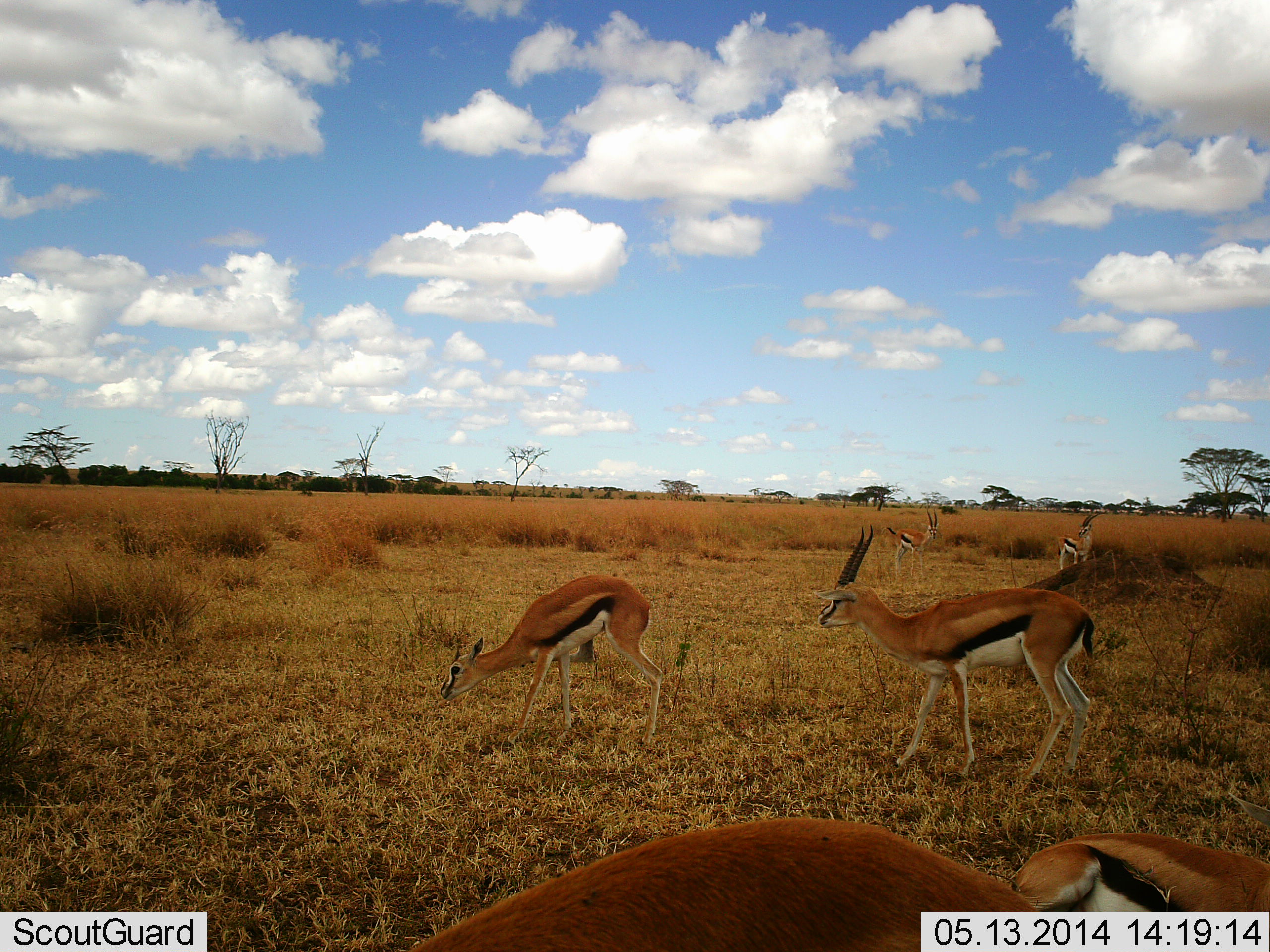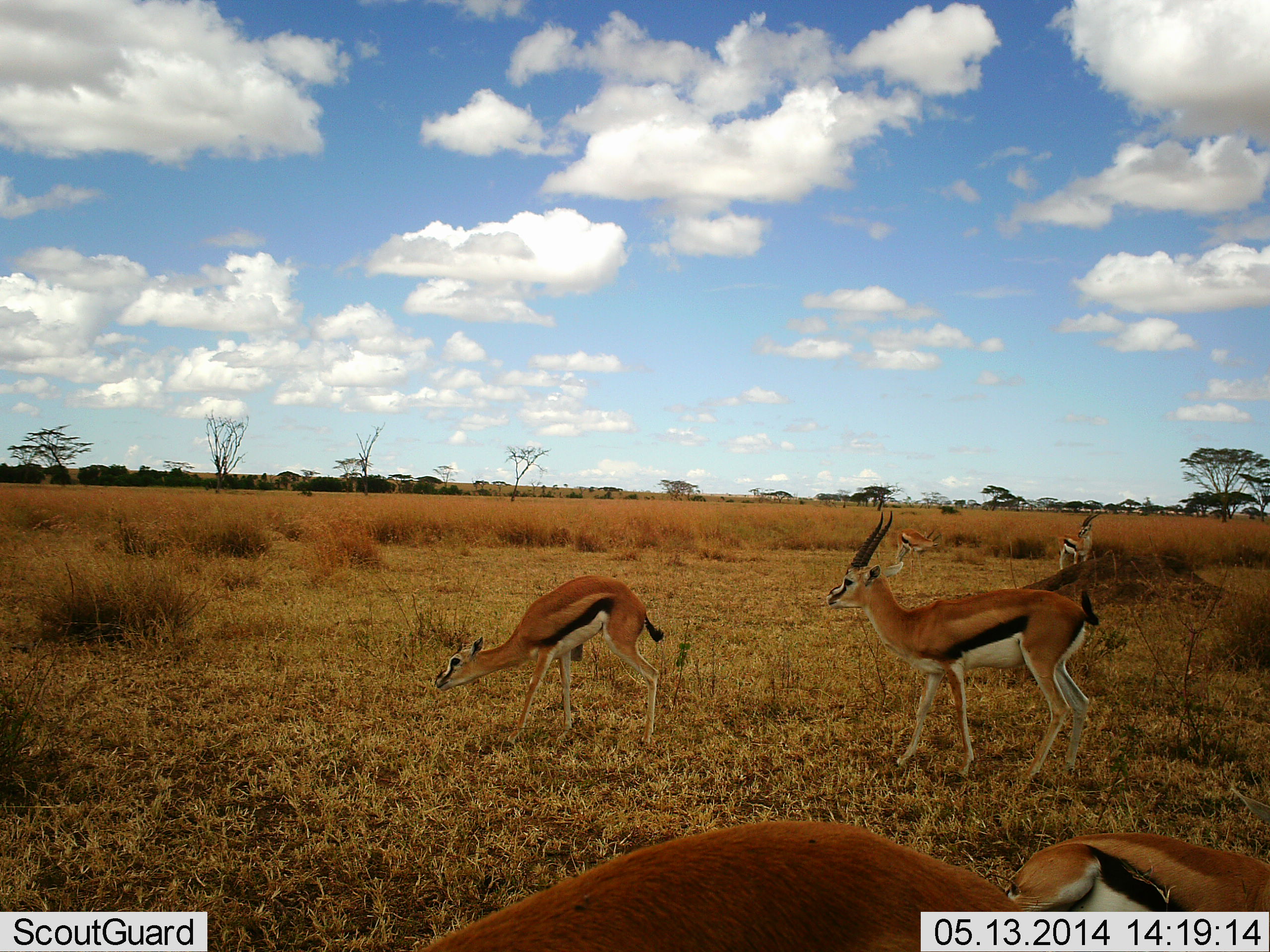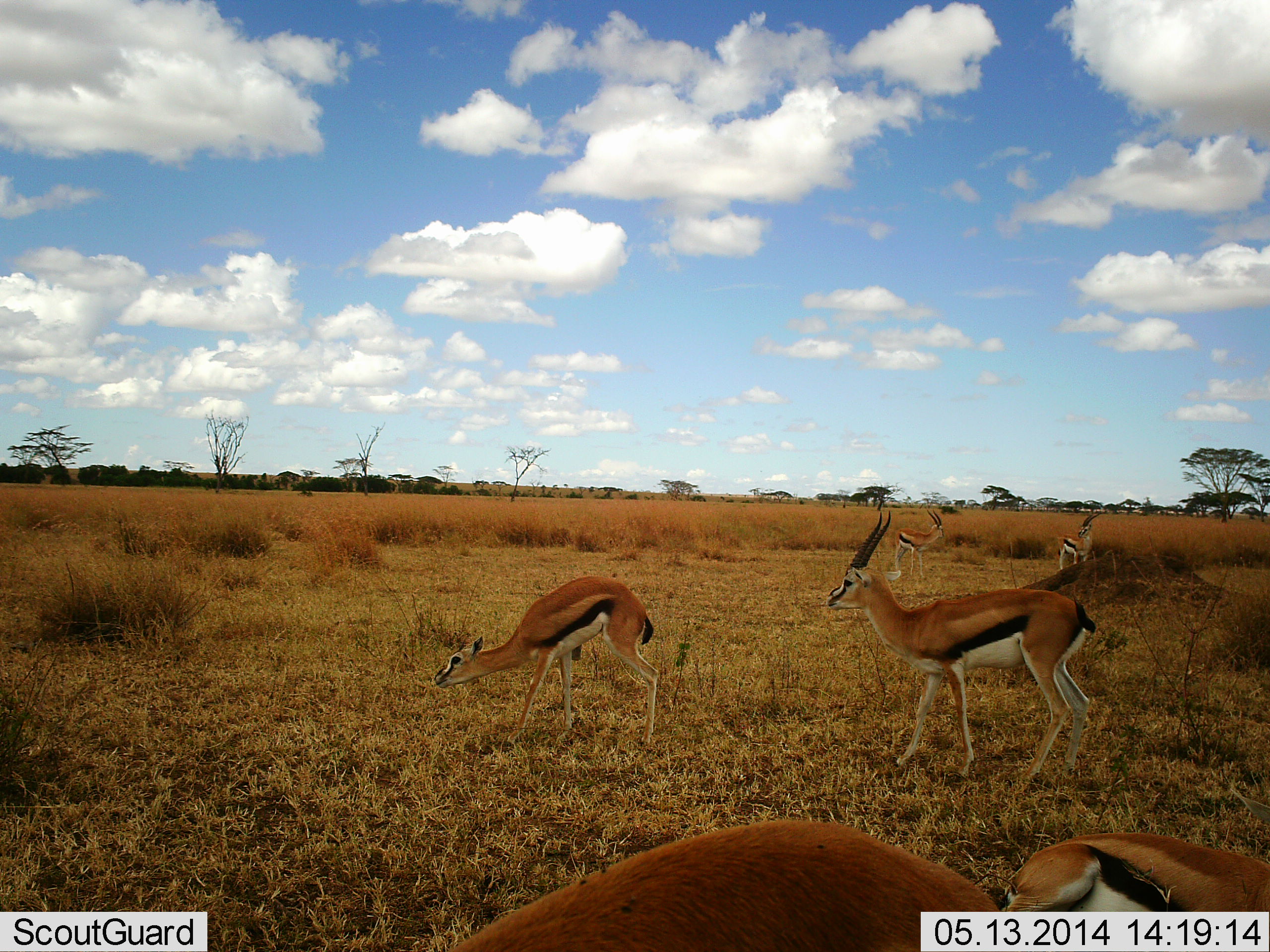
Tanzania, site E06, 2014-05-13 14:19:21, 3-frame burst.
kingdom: Animalia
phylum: Chordata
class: Mammalia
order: Artiodactyla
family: Bovidae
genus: Eudorcas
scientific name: Eudorcas thomsonii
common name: thomson's gazelle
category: gazellethomsons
Gazellethomsons (thomson's gazelle) (Eudorcas thomsonii), count 6. Behavior (volunteer vote fractions): standing 80%, resting 20%, moving 10%, interacting 10%. Young present (vote fraction): 10%. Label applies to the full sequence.